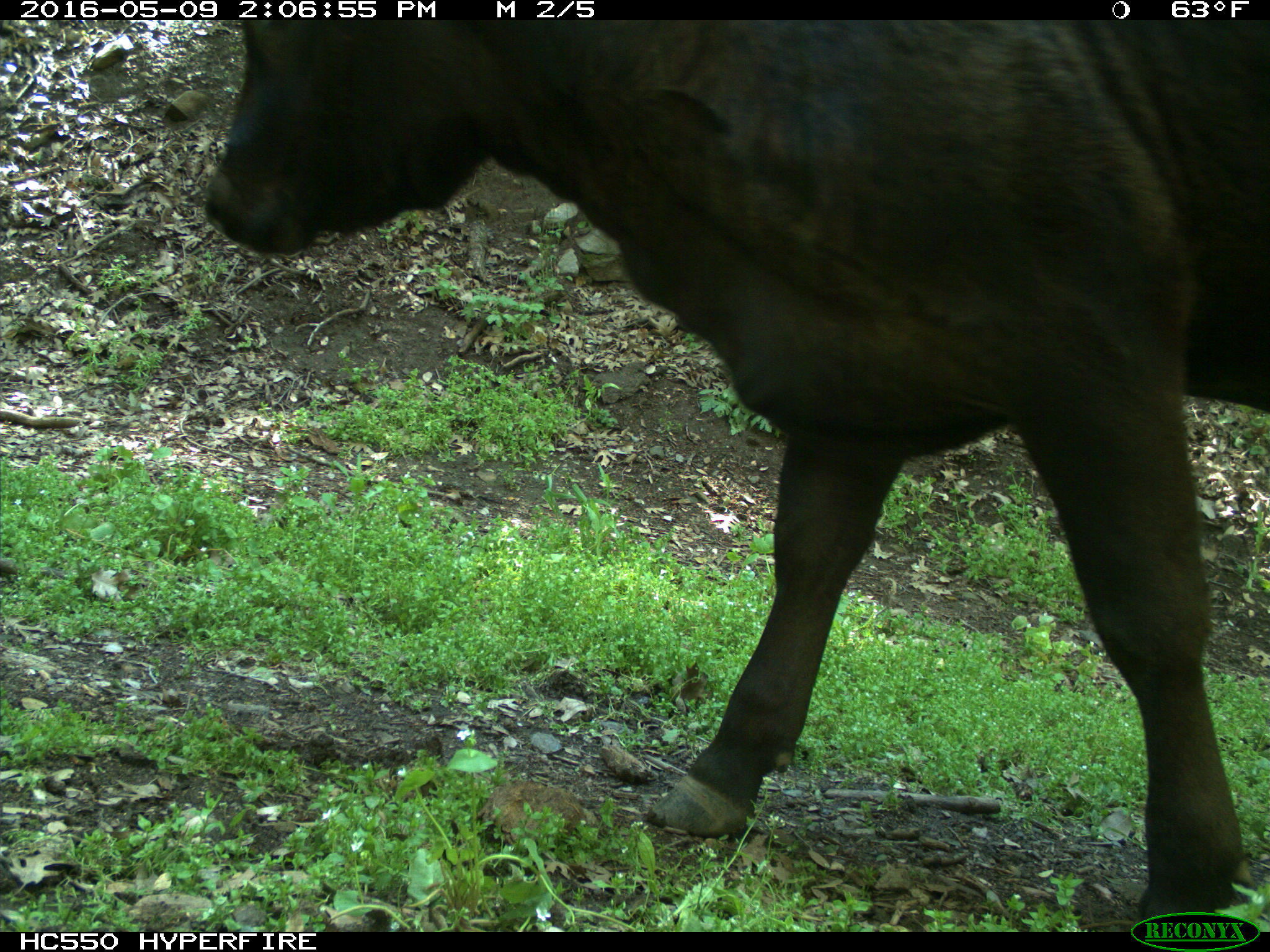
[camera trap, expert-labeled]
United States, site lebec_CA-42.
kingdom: Animalia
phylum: Chordata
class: Mammalia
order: Artiodactyla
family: Bovidae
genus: Bos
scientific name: Bos taurus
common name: domestic cow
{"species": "Bos taurus (domestic cow)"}